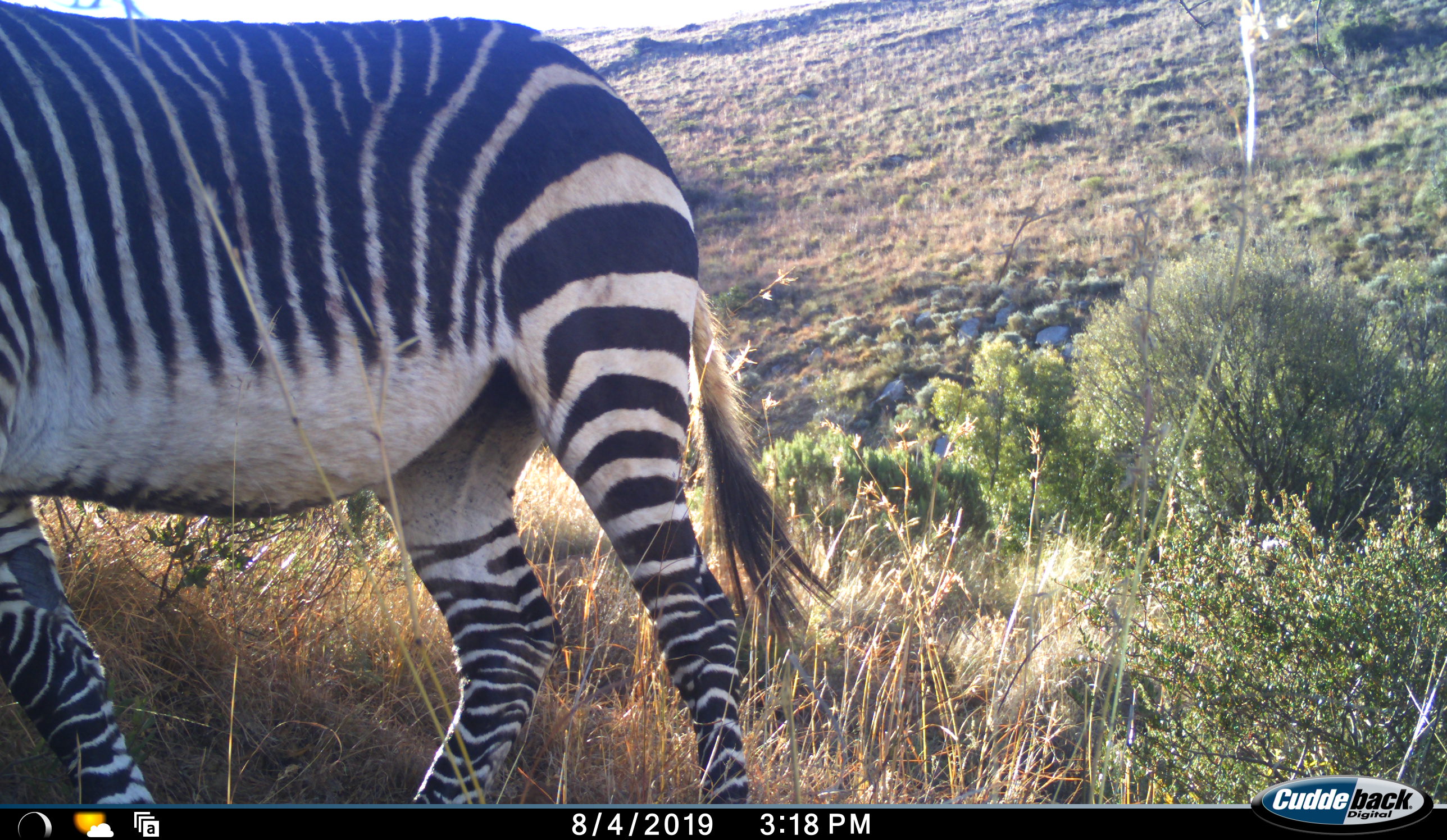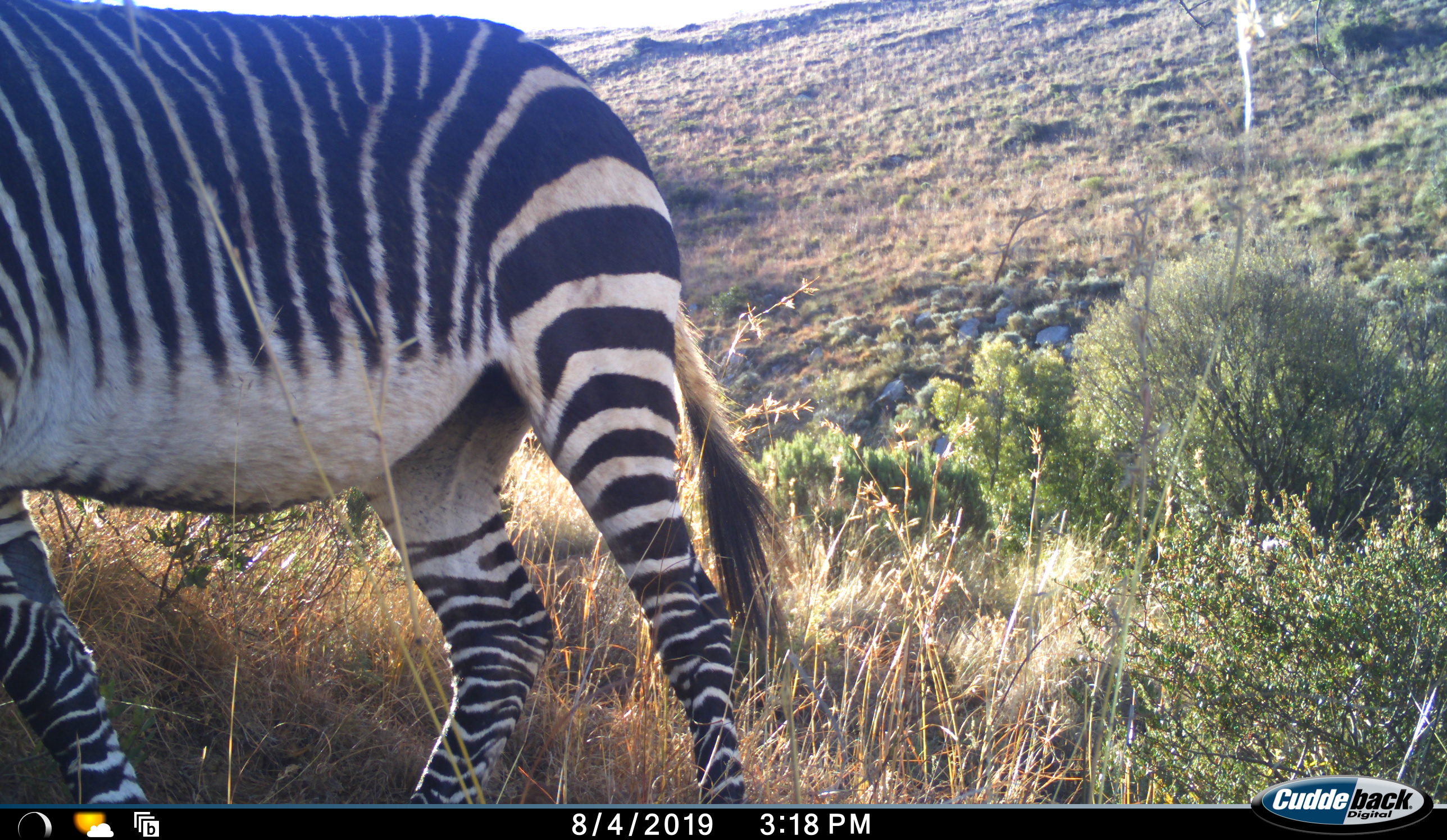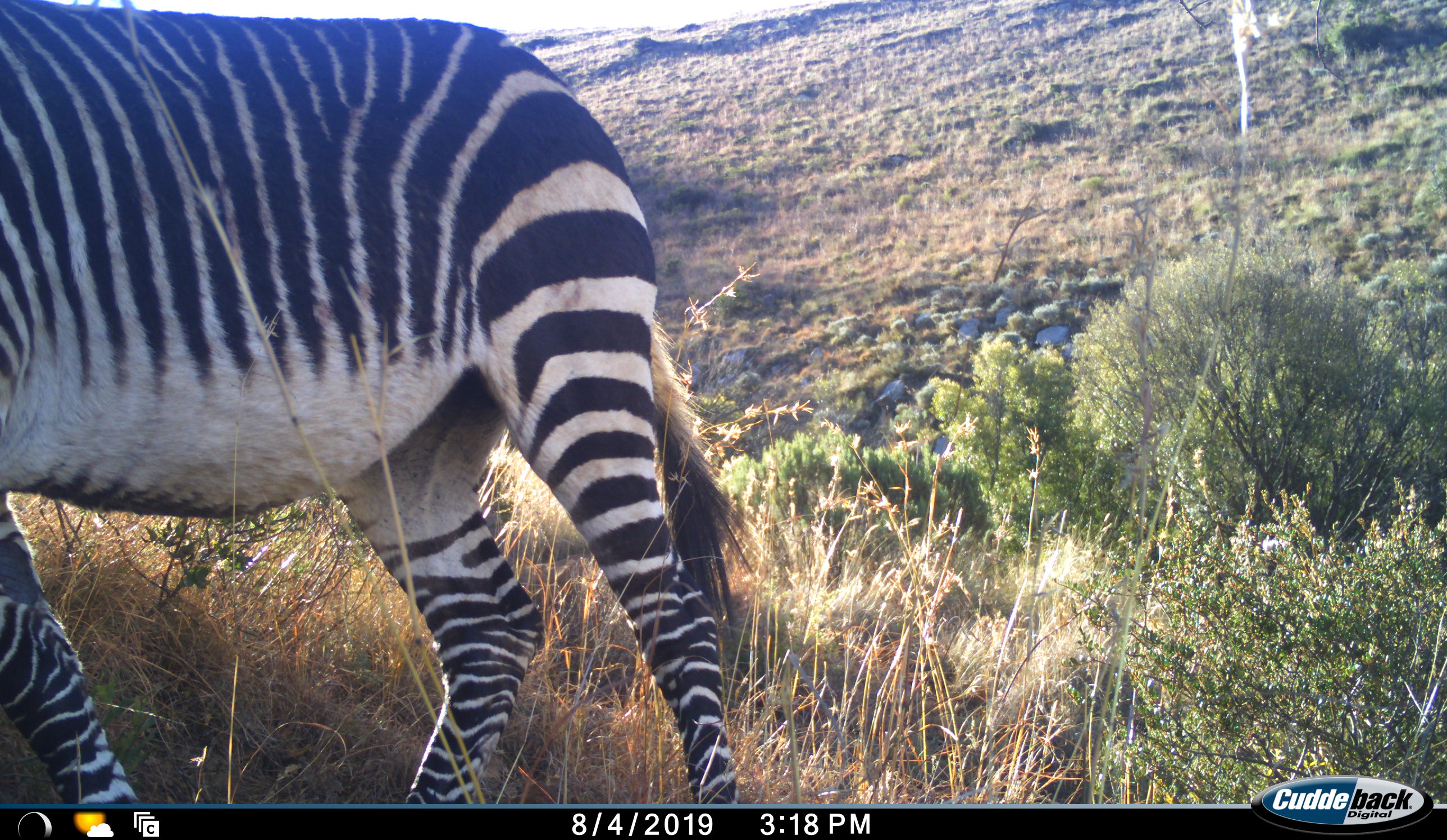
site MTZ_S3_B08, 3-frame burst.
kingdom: Animalia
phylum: Chordata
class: Mammalia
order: Perissodactyla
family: Equidae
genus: Equus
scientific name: Equus zebra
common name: mountain zebra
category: zebramountain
Zebramountain (mountain zebra) (Equus zebra), count 1. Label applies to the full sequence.